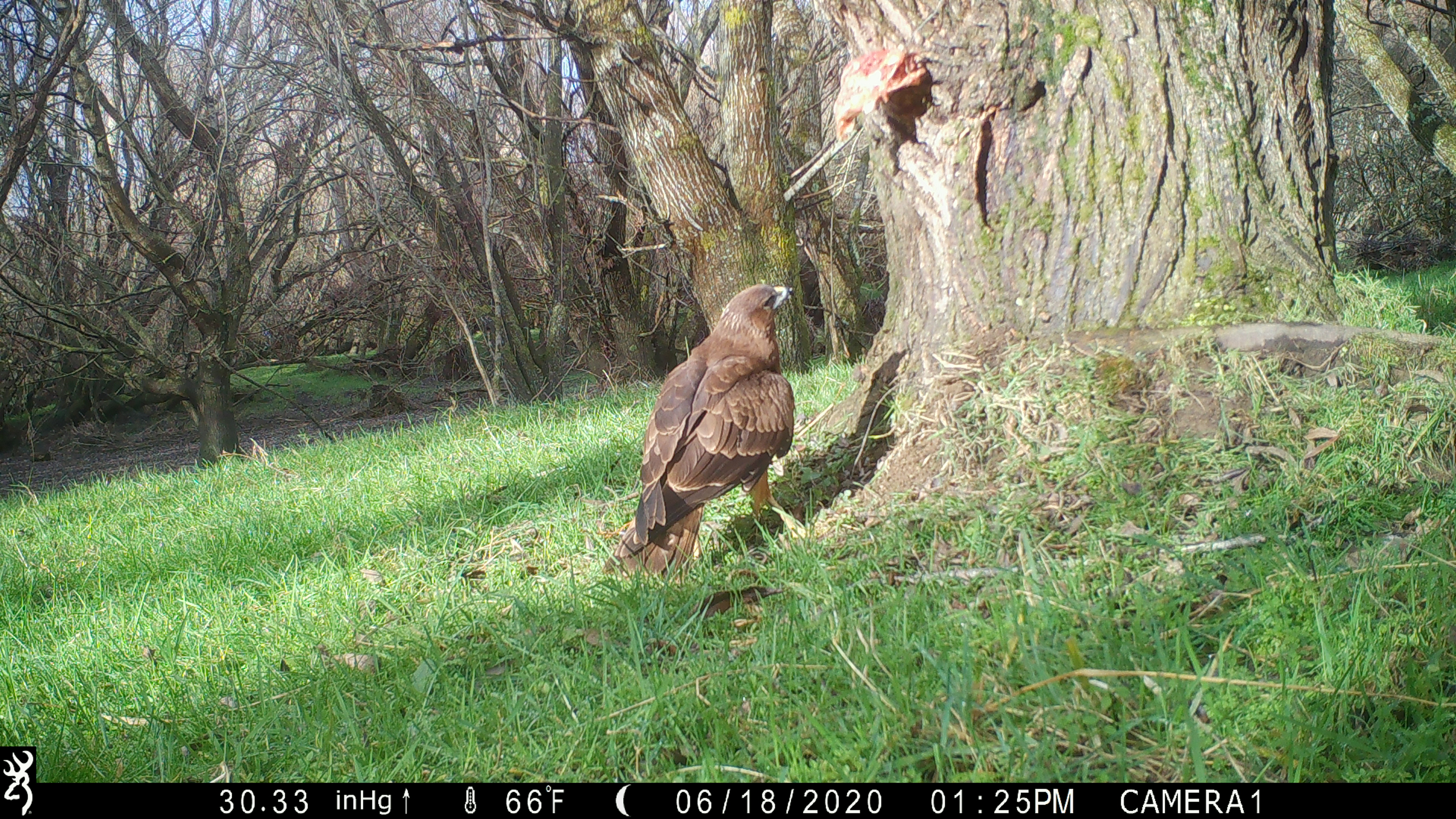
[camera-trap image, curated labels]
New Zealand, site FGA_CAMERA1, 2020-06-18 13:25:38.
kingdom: Animalia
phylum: Chordata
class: Aves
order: Accipitriformes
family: Accipitridae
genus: Circus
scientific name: Circus approximans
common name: swamp harrier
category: harrier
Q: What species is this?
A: Harrier (swamp harrier) (Circus approximans).